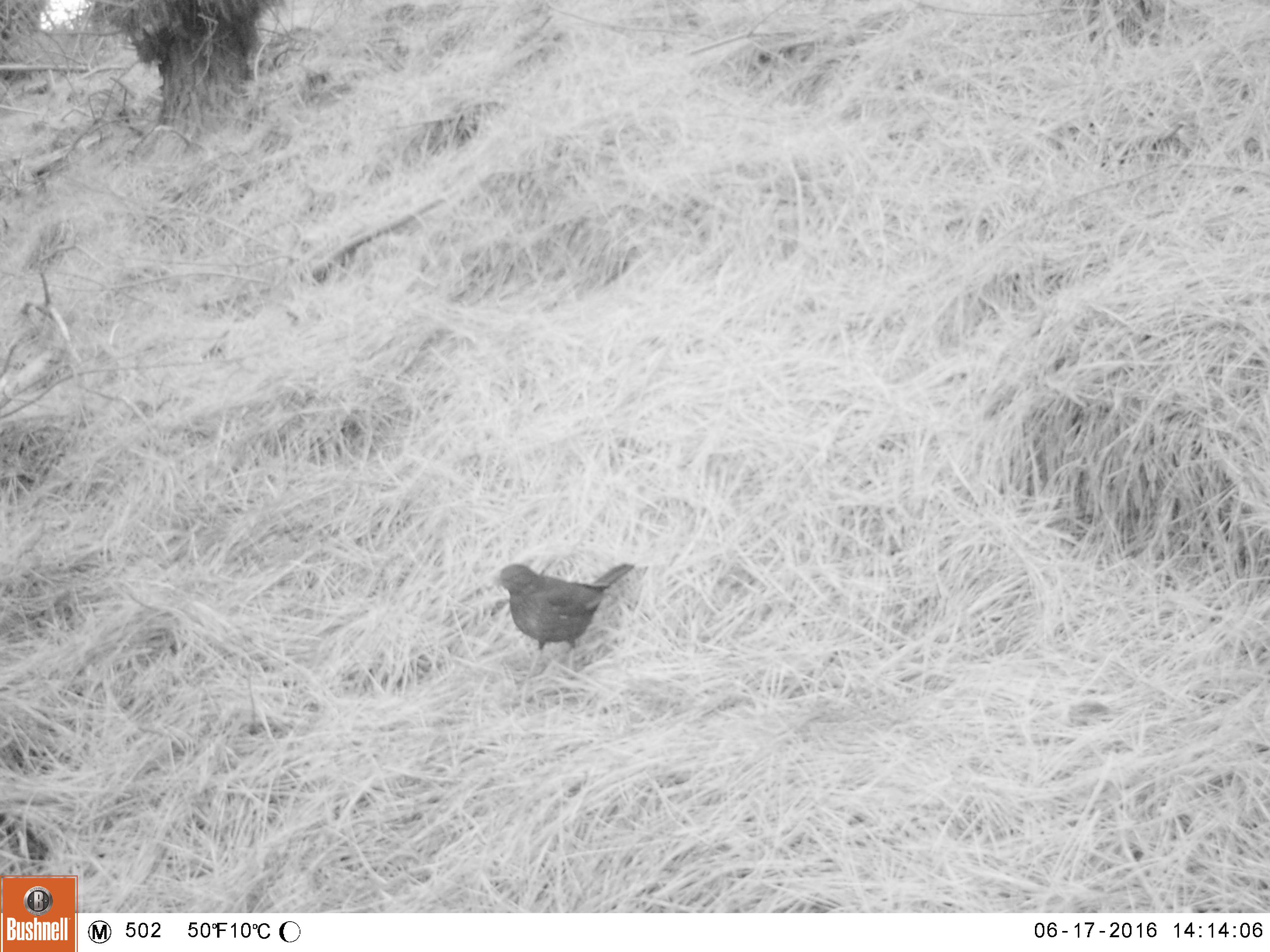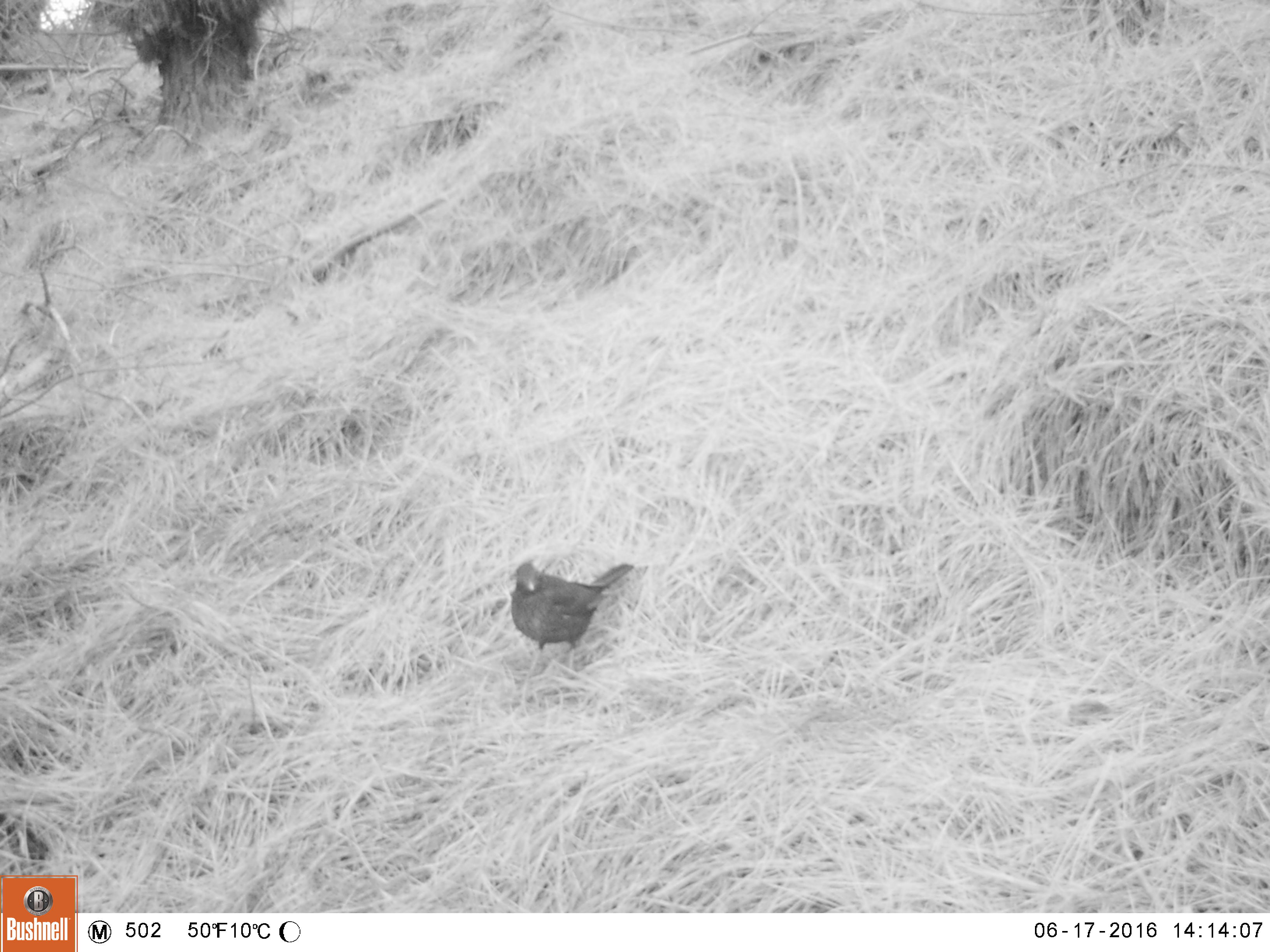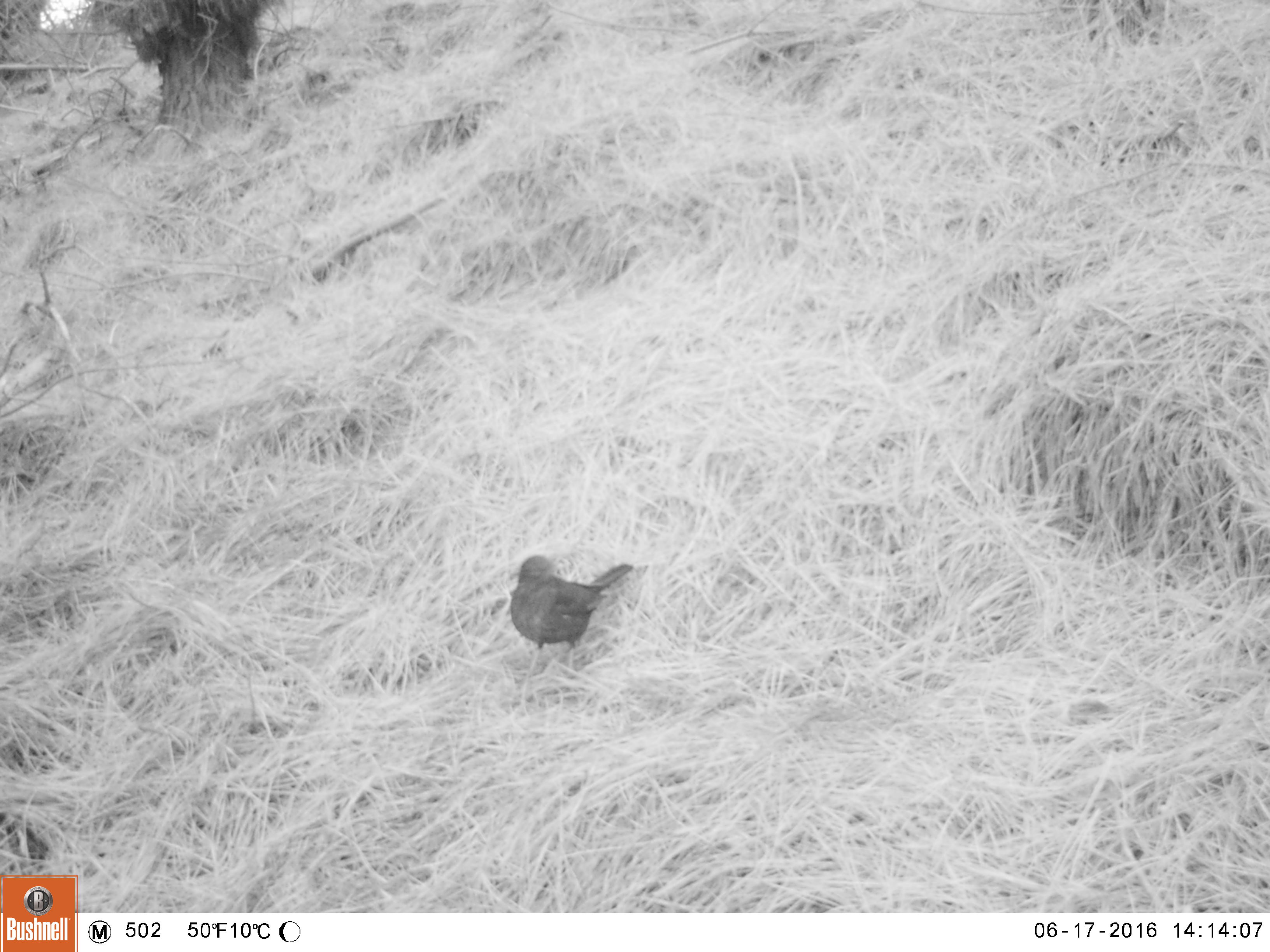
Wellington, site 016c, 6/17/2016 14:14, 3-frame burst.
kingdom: Animalia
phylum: Chordata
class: Aves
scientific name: Aves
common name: bird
Bird (Aves).